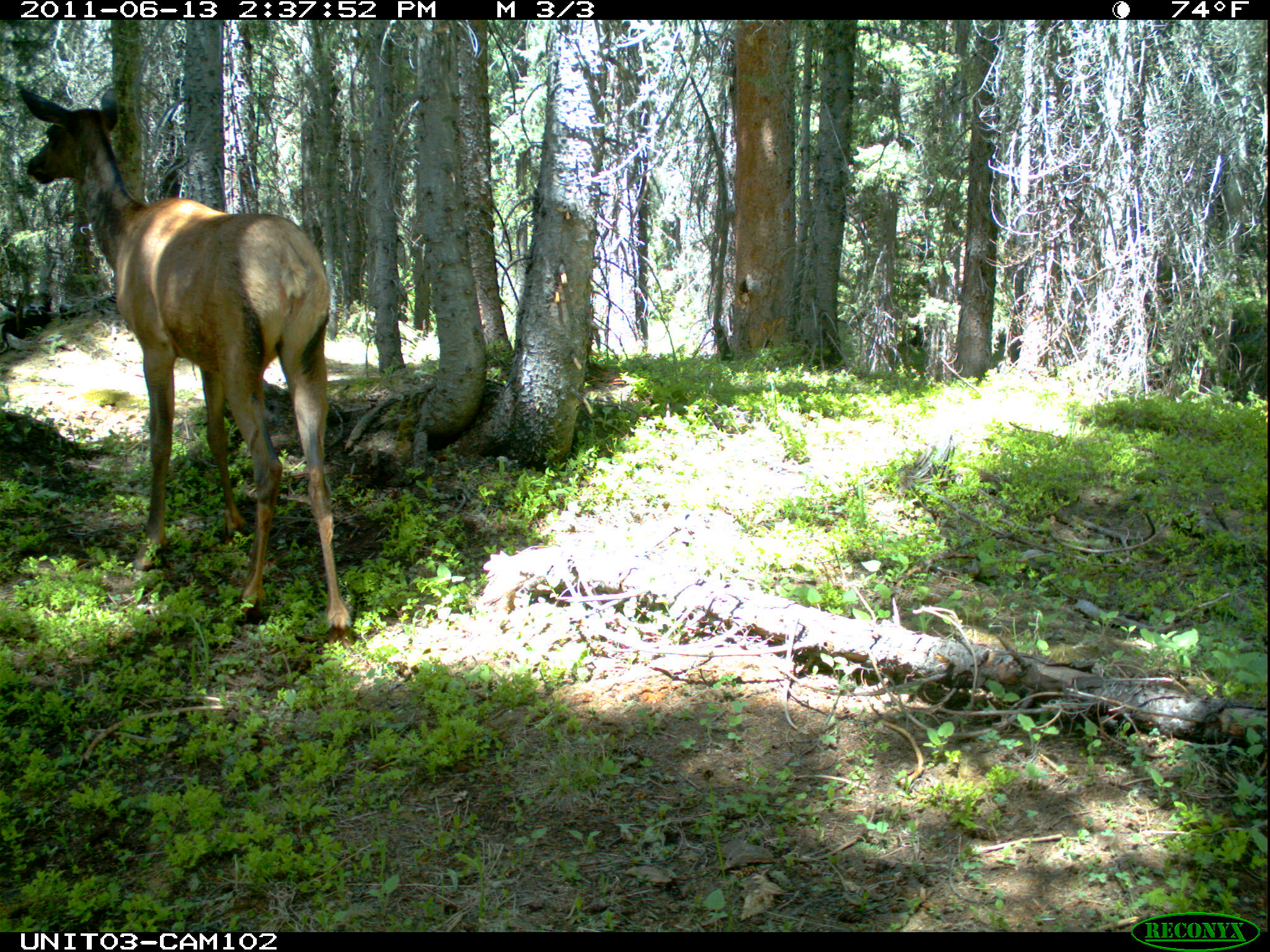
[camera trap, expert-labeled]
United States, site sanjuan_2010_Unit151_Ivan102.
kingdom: Animalia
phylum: Chordata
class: Mammalia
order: Artiodactyla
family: Cervidae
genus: Cervus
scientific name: Cervus elaphus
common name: red deer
Cervus elaphus (red deer).